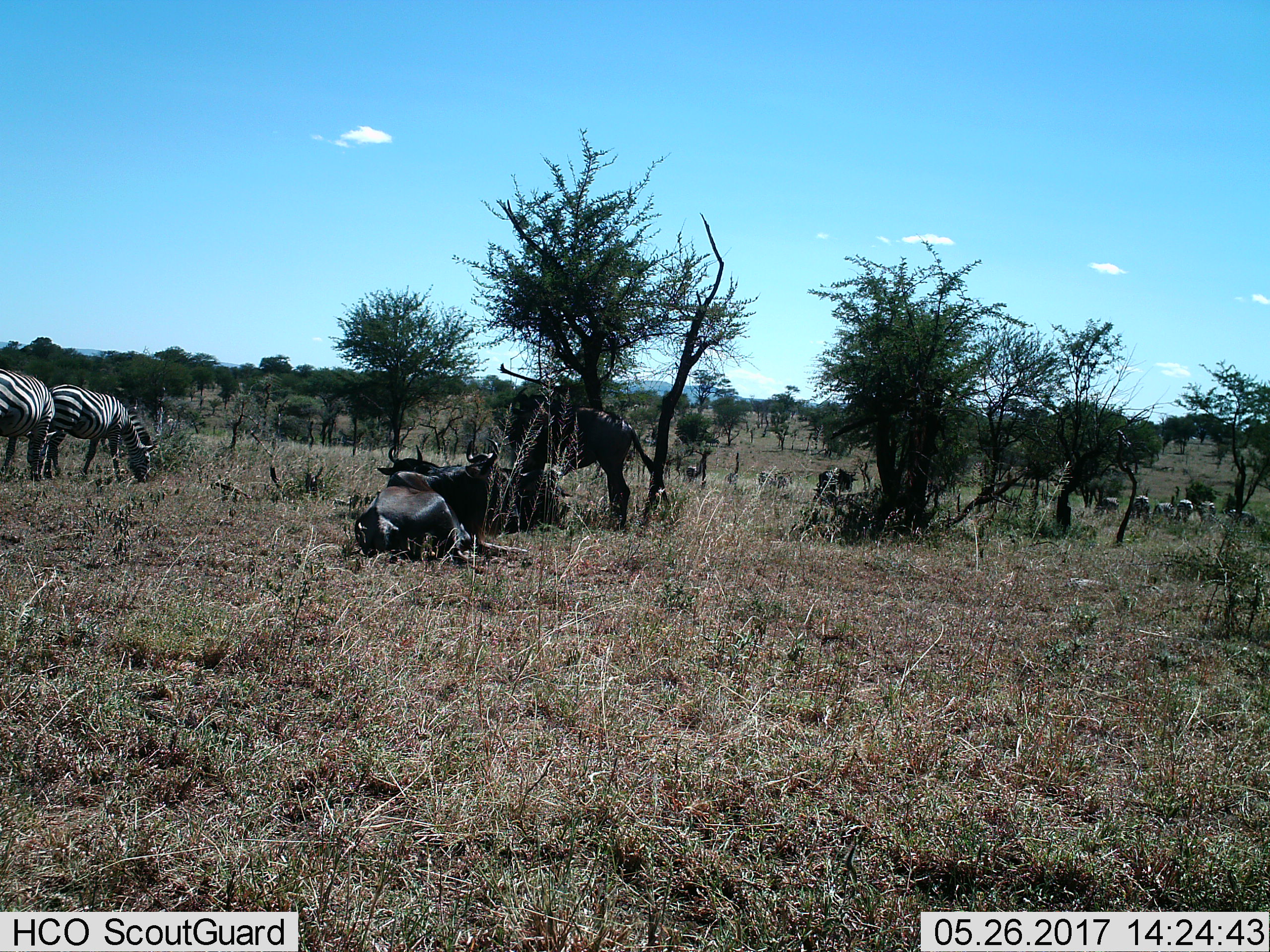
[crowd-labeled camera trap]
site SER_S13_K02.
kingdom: Animalia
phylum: Chordata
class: Mammalia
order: Artiodactyla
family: Bovidae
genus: Connochaetes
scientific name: Connochaetes taurinus taurinus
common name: blue wildebeest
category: wildebeestblue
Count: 5.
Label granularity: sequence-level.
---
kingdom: Animalia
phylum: Chordata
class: Mammalia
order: Perissodactyla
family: Equidae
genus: Equus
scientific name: Equus quagga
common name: plains zebra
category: zebraplains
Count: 8.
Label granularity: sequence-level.